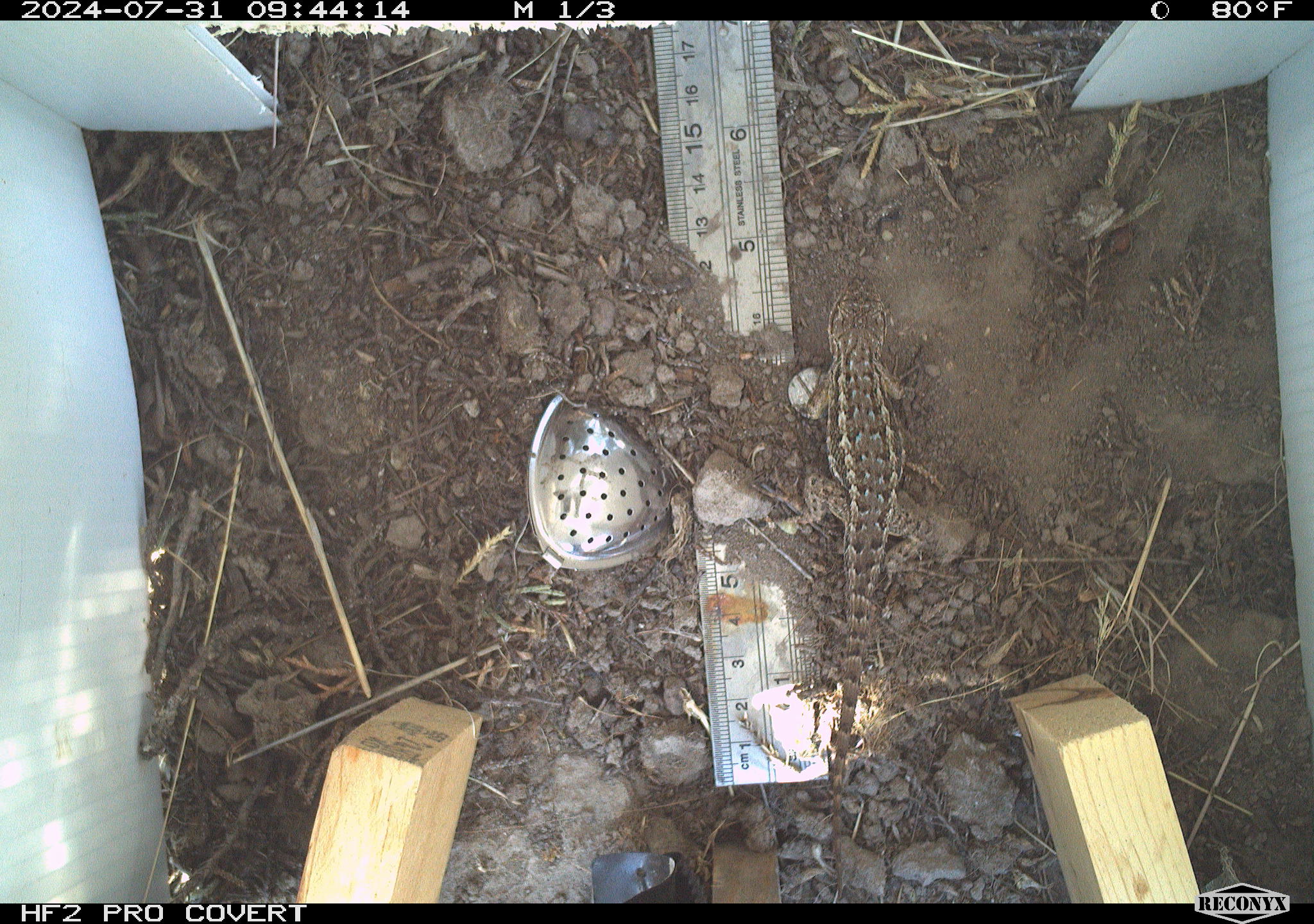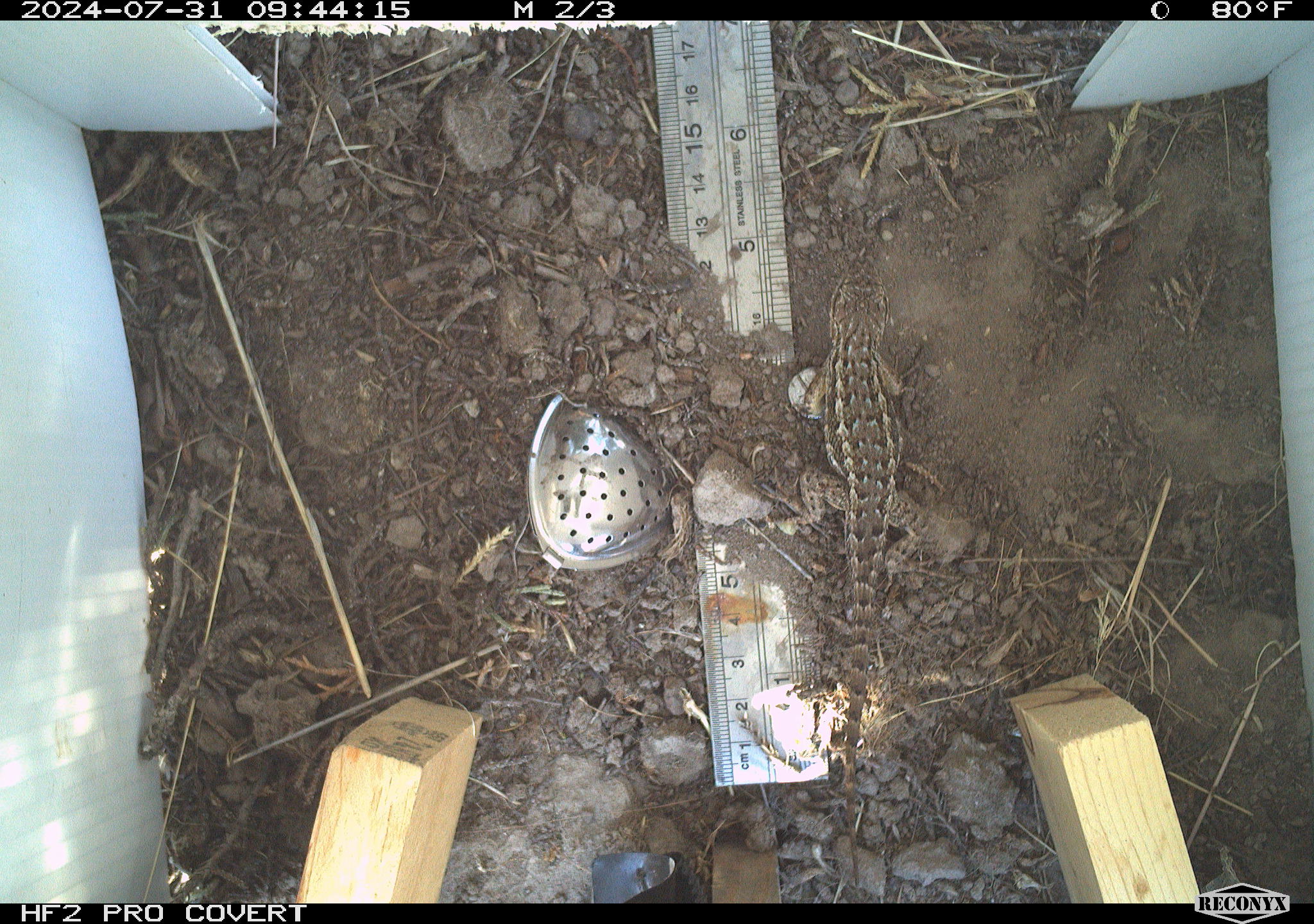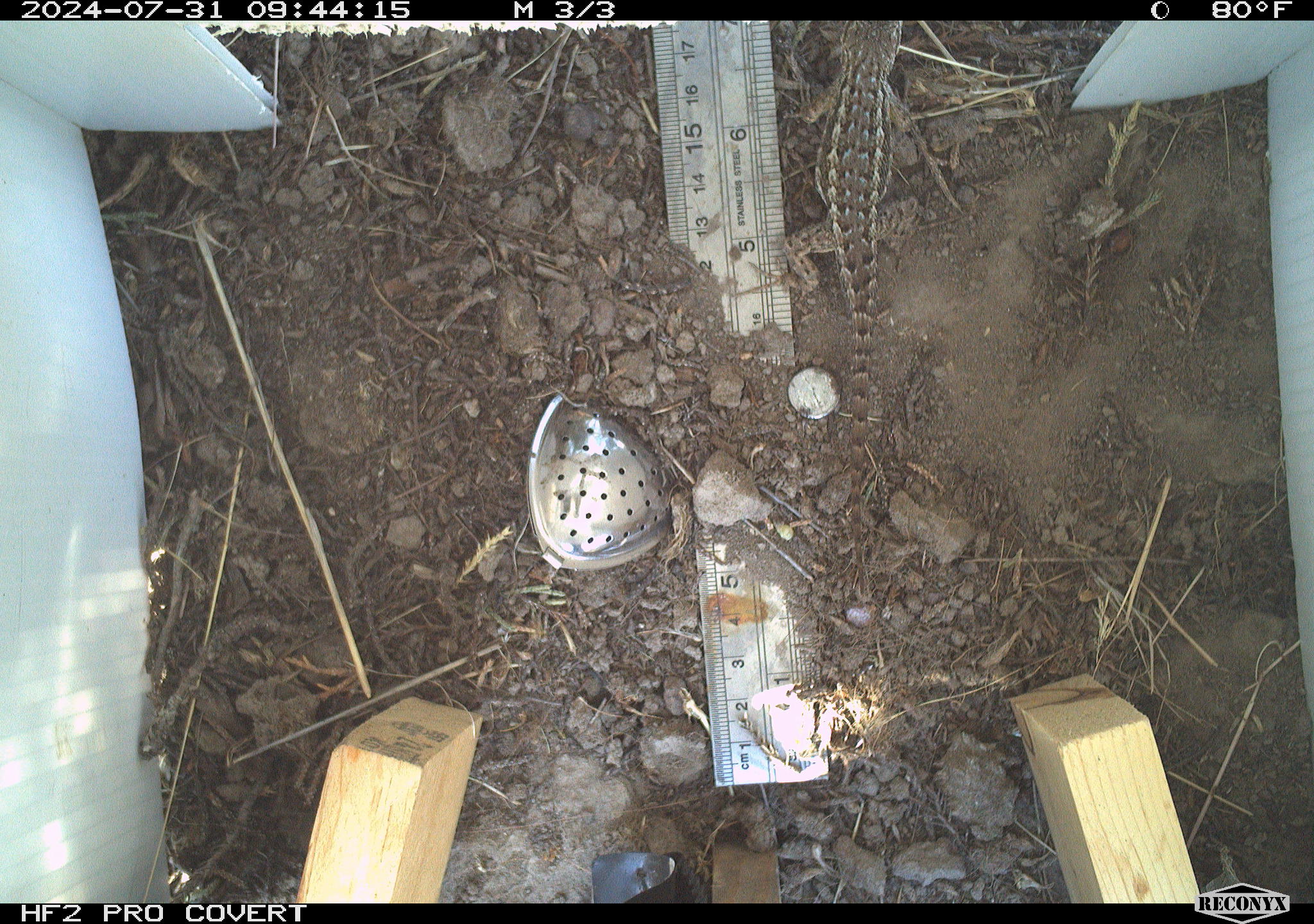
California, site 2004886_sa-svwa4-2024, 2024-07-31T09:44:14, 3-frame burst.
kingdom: Animalia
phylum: Chordata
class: Reptilia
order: Squamata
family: Phrynosomatidae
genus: Sceloporus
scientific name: Sceloporus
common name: spiny lizards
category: sceloporus species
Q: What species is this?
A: Sceloporus species (spiny lizards) (Sceloporus).